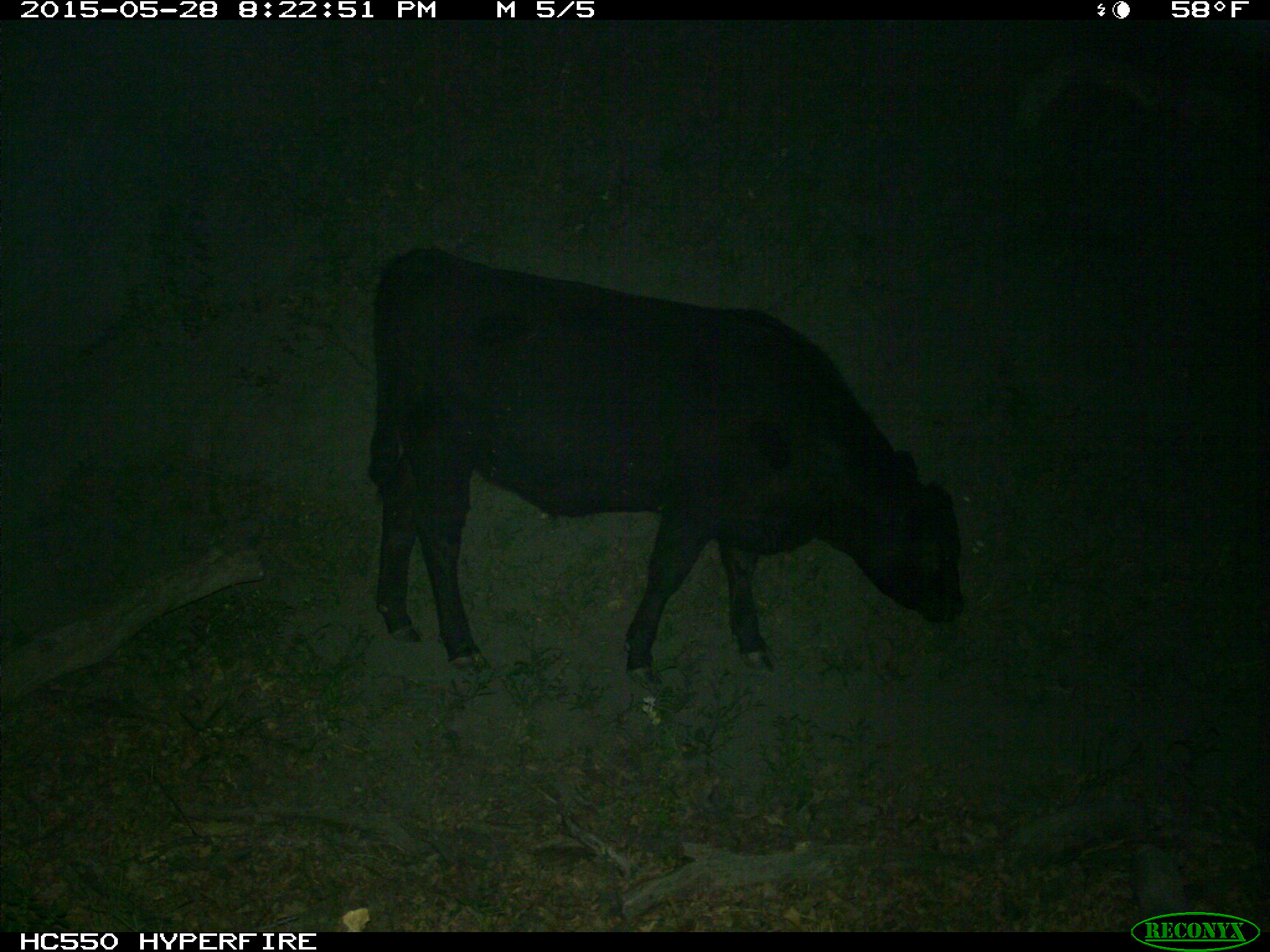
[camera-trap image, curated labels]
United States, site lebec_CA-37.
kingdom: Animalia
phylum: Chordata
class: Mammalia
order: Artiodactyla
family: Bovidae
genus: Bos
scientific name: Bos taurus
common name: domestic cow